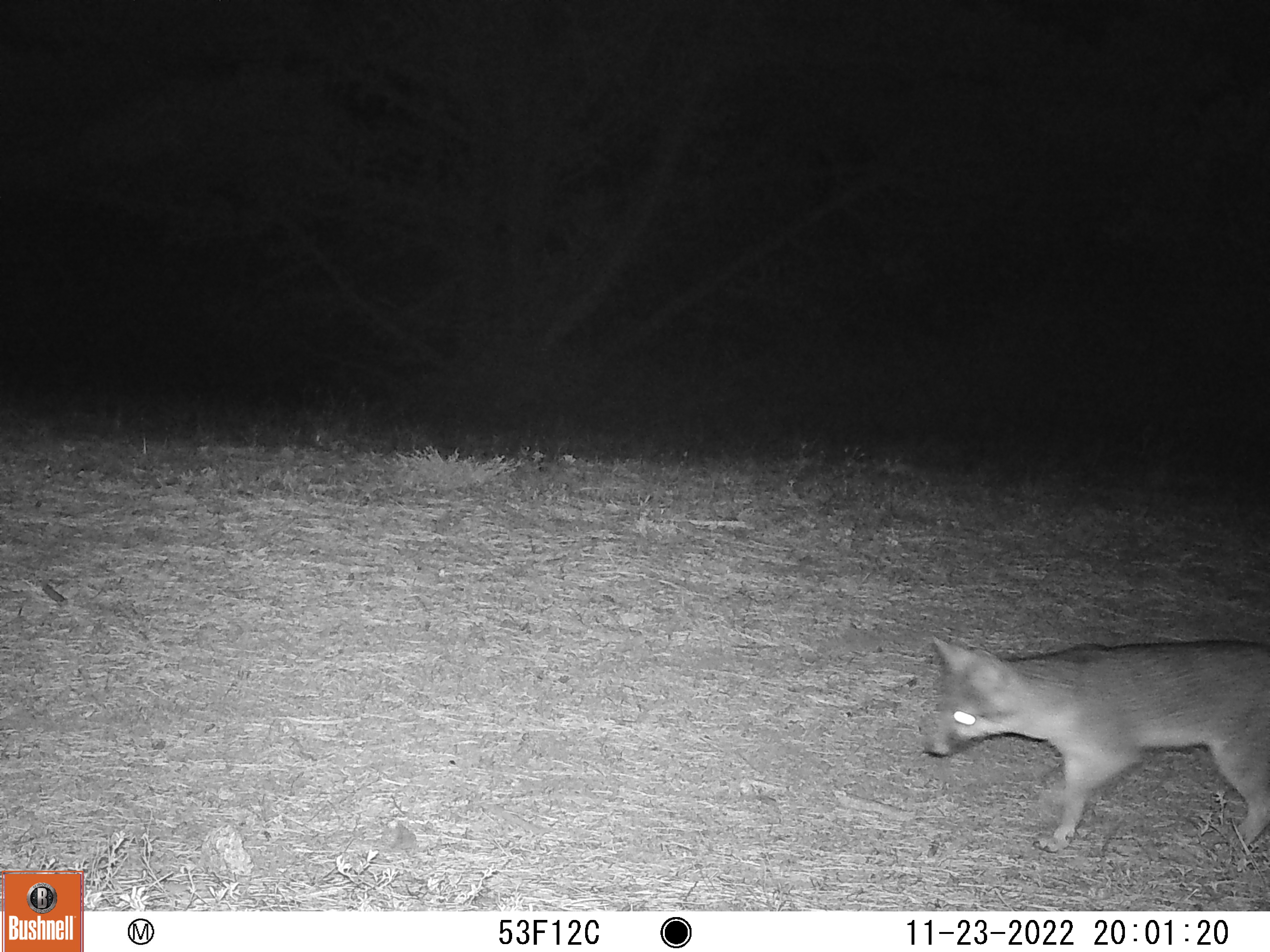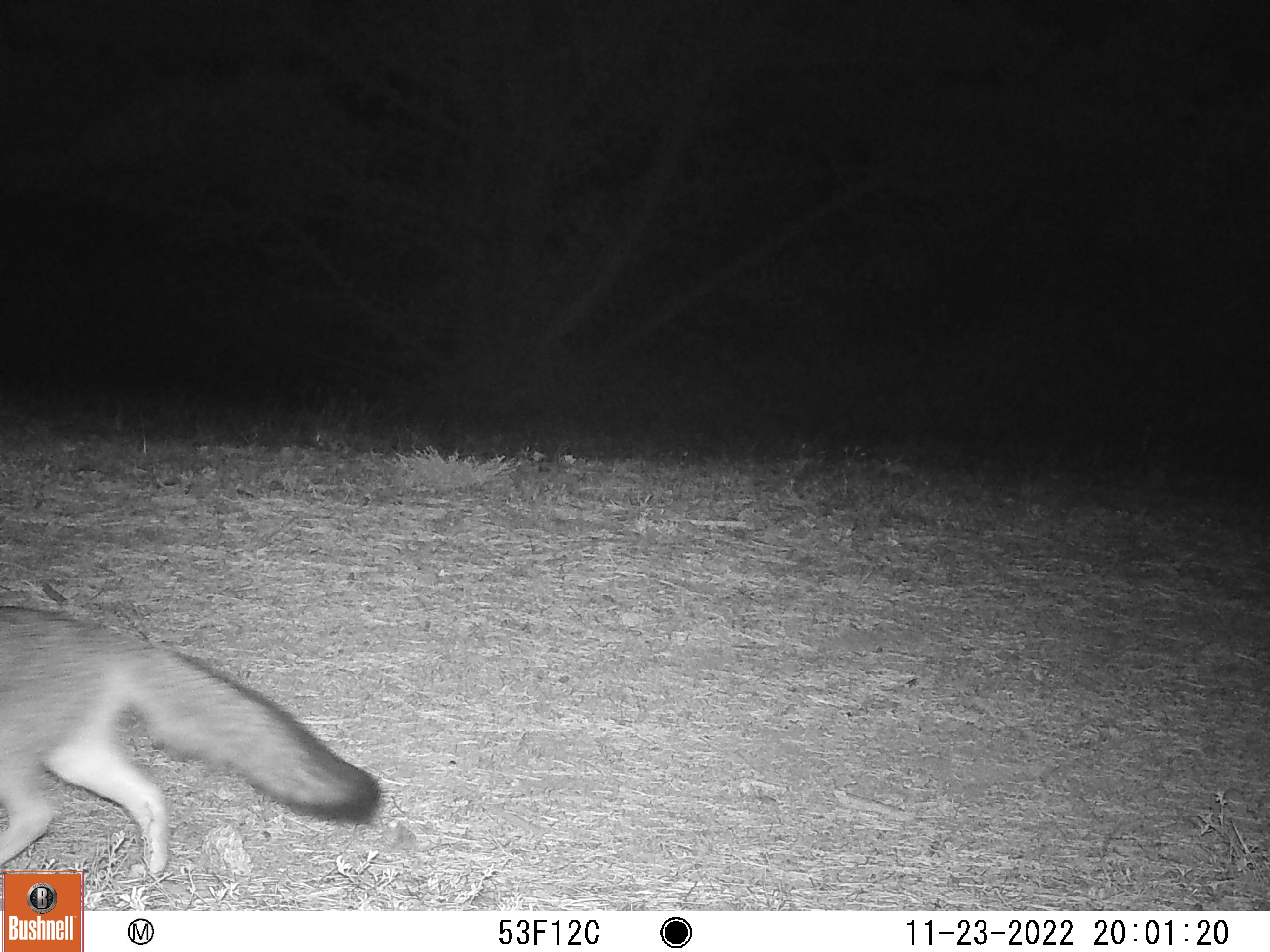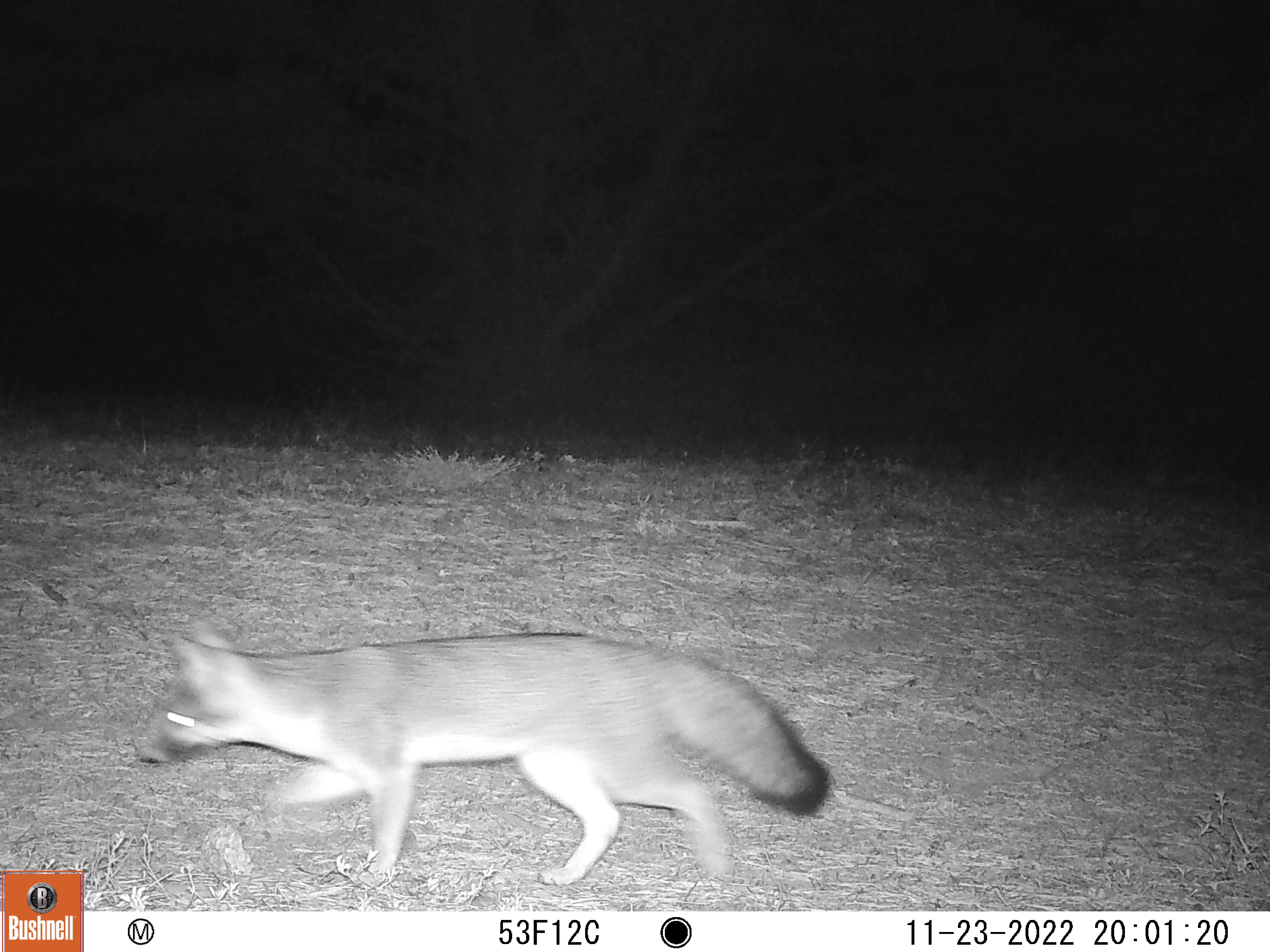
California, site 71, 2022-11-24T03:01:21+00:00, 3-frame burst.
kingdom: Animalia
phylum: Chordata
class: Mammalia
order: Carnivora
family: Canidae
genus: Urocyon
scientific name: Urocyon cinereoargenteus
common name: gray fox